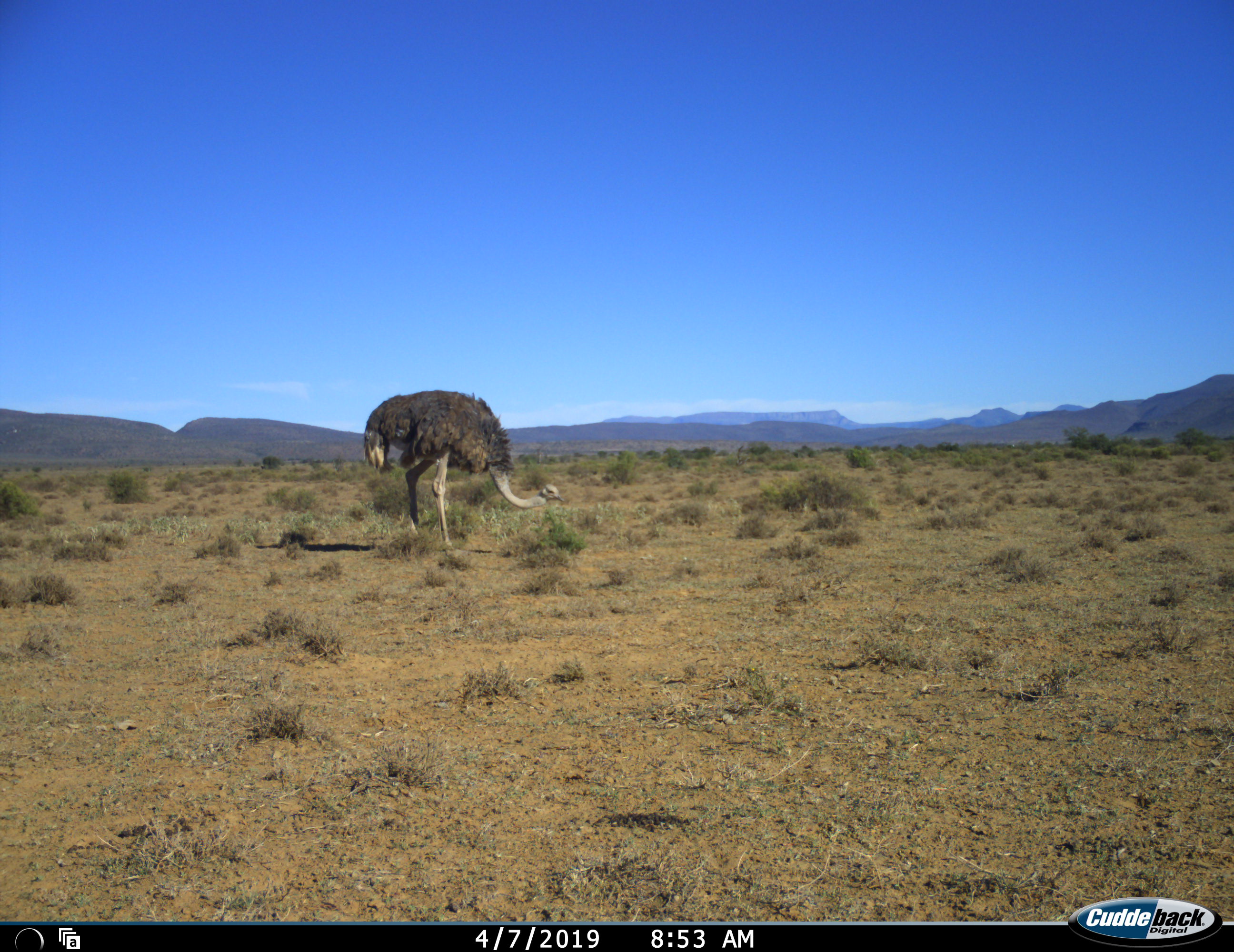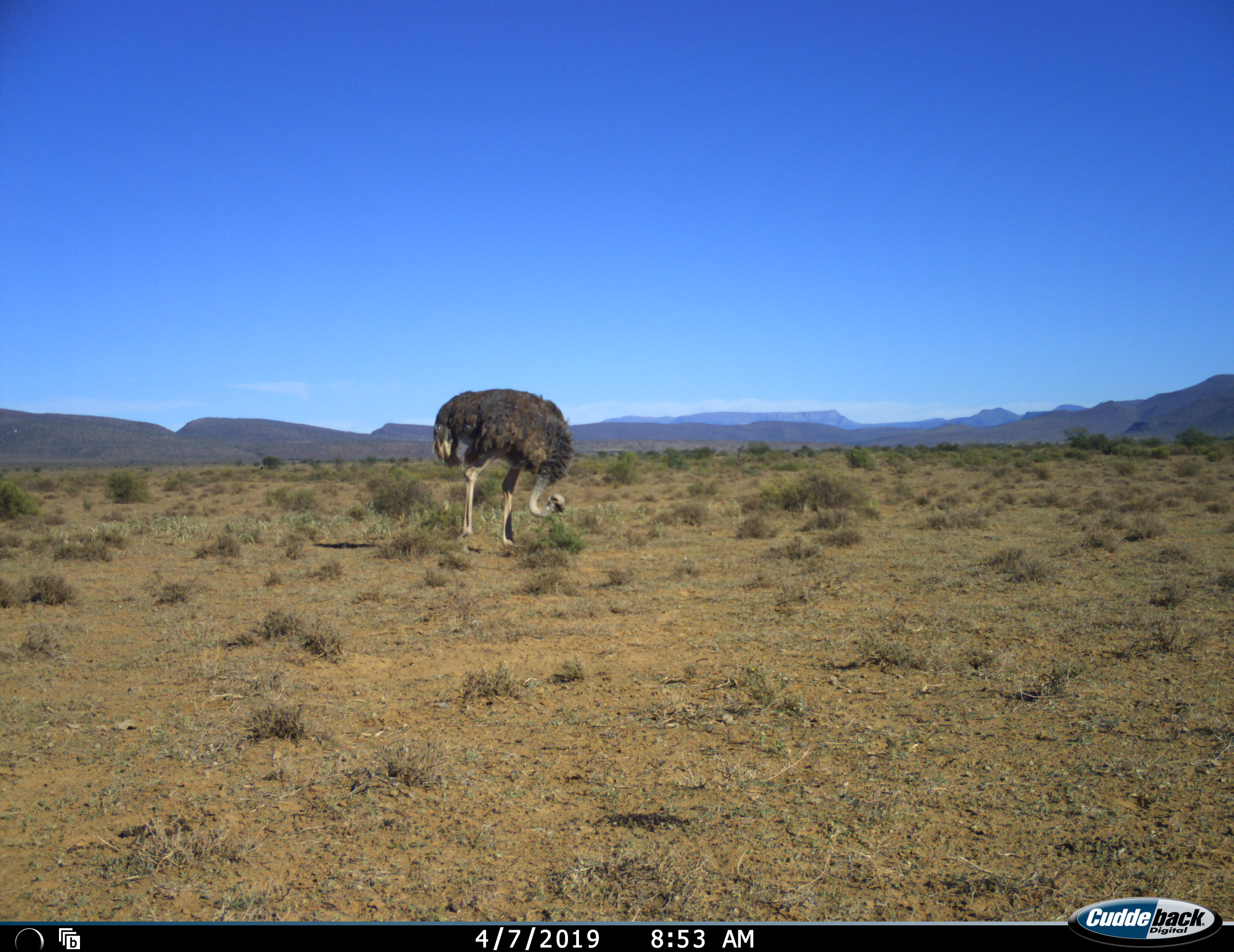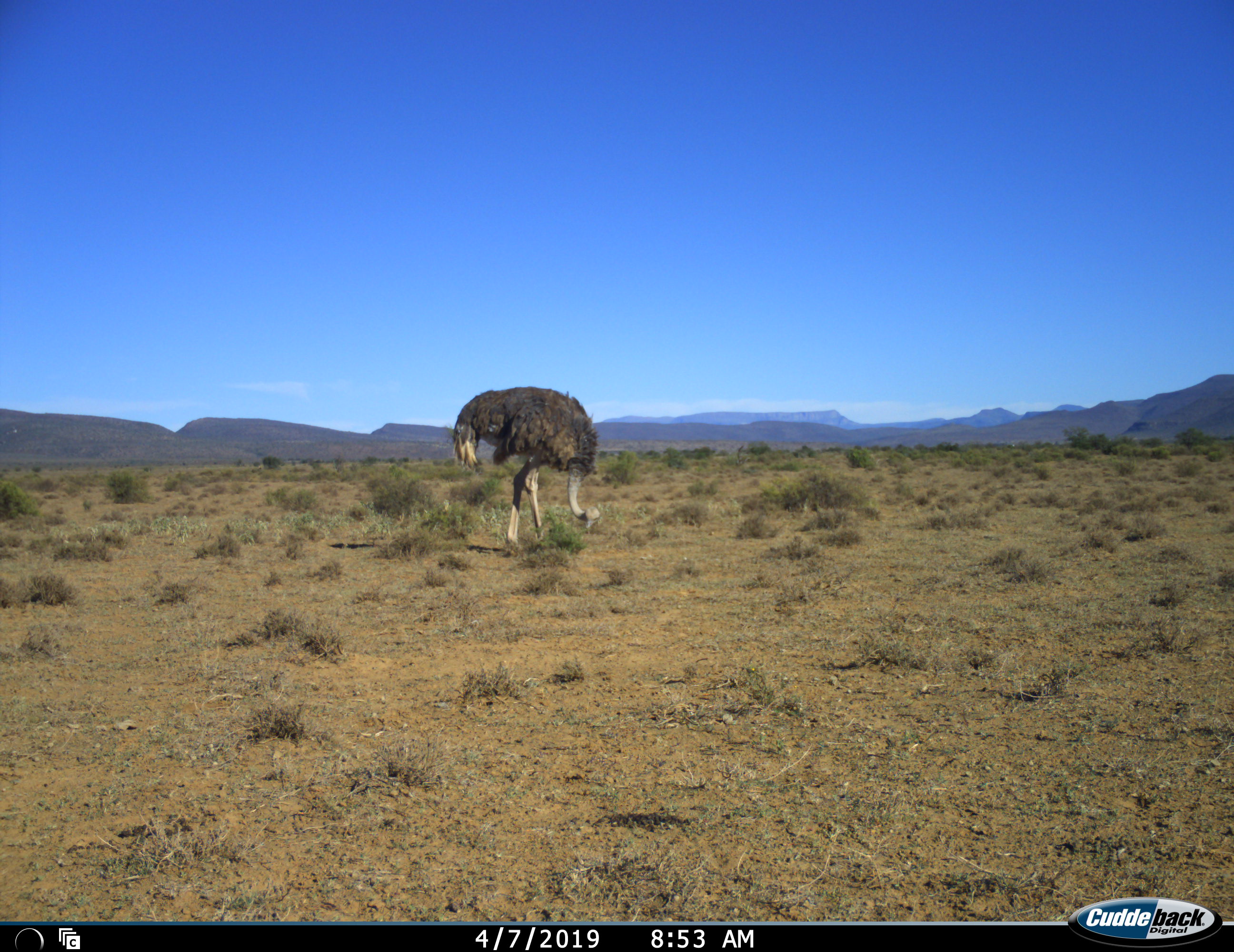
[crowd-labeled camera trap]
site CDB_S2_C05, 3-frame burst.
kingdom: Animalia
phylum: Chordata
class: Aves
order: Struthioniformes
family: Struthionidae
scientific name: Struthionidae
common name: ostrich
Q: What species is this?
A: Ostrich (Struthionidae).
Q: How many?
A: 1.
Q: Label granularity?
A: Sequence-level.